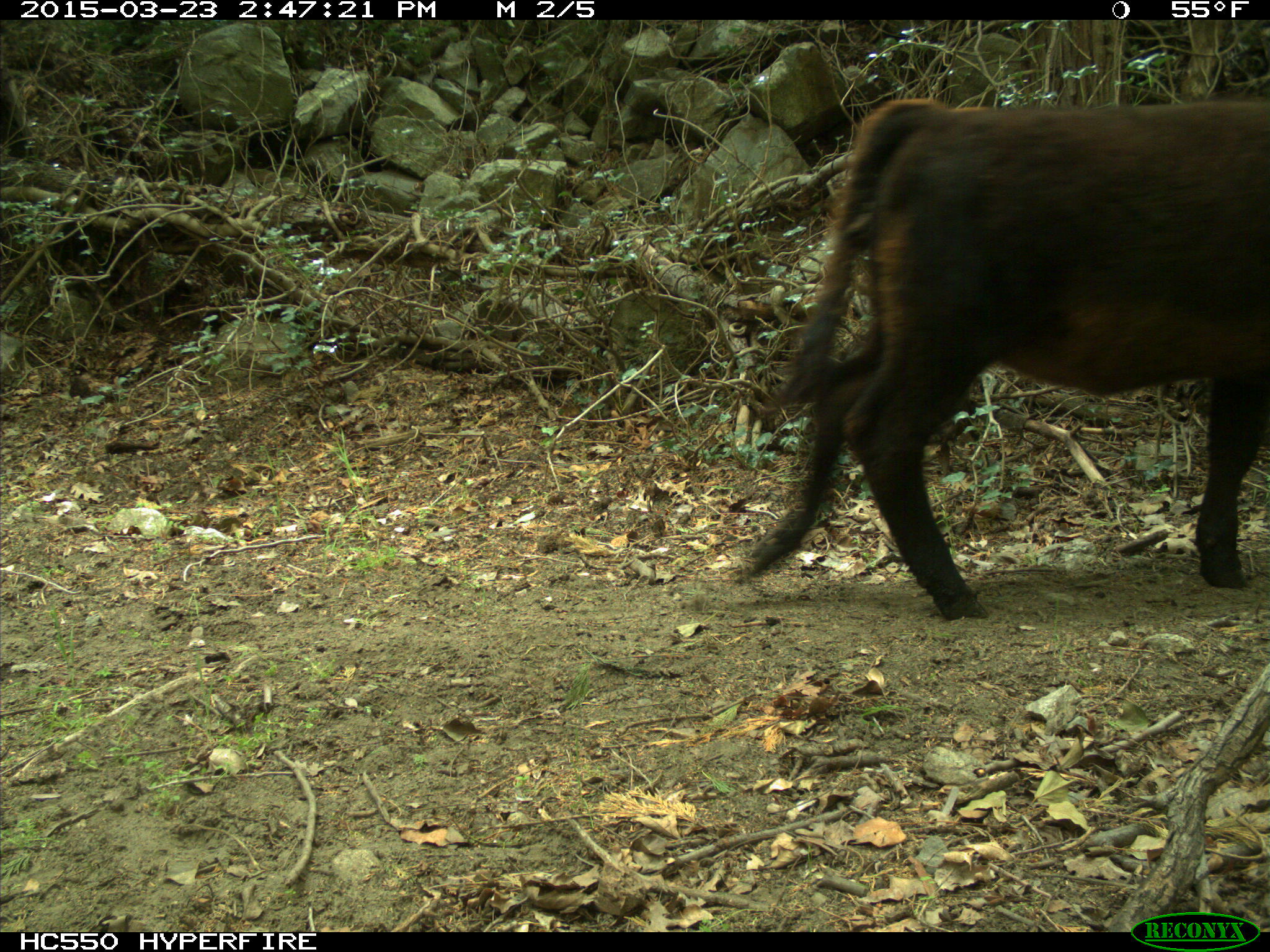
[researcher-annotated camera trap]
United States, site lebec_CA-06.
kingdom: Animalia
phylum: Chordata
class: Mammalia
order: Artiodactyla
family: Bovidae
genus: Bos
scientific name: Bos taurus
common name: domestic cow